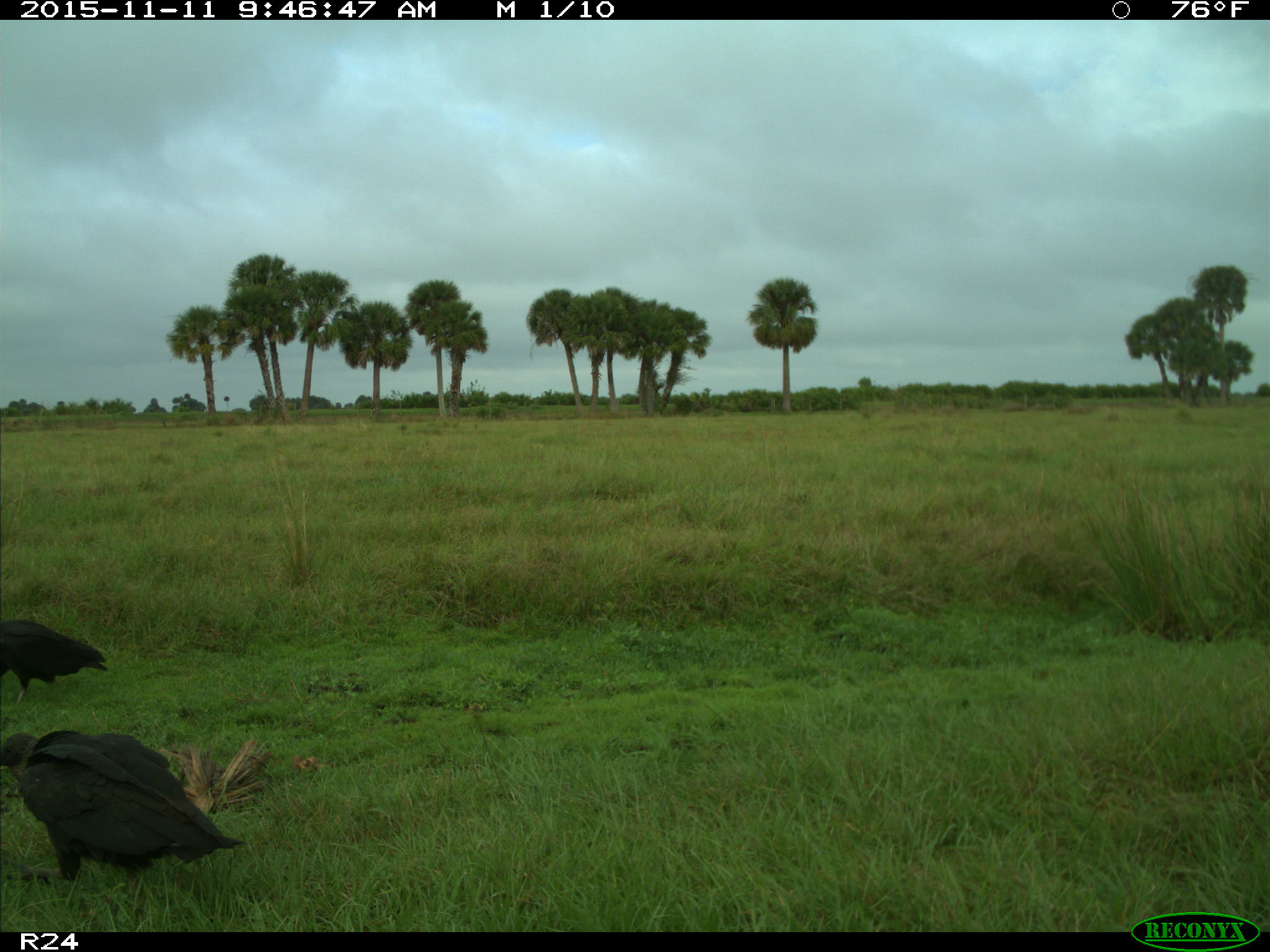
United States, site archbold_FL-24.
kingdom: Animalia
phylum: Chordata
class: Aves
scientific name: Aves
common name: birds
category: unidentified bird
Unidentified bird (birds) (Aves).